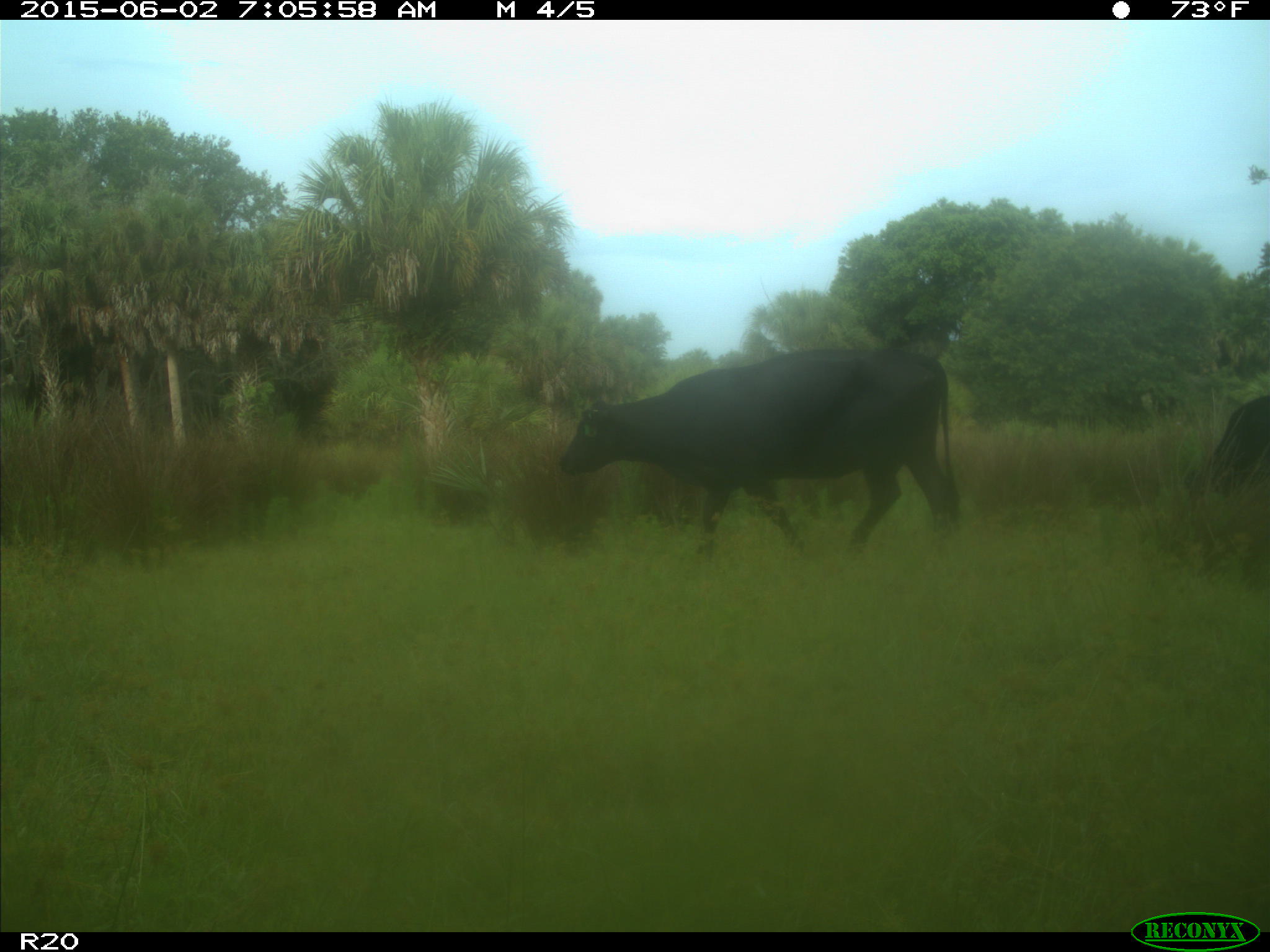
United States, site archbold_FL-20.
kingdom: Animalia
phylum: Chordata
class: Mammalia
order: Artiodactyla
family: Bovidae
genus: Bos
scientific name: Bos taurus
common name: domestic cow